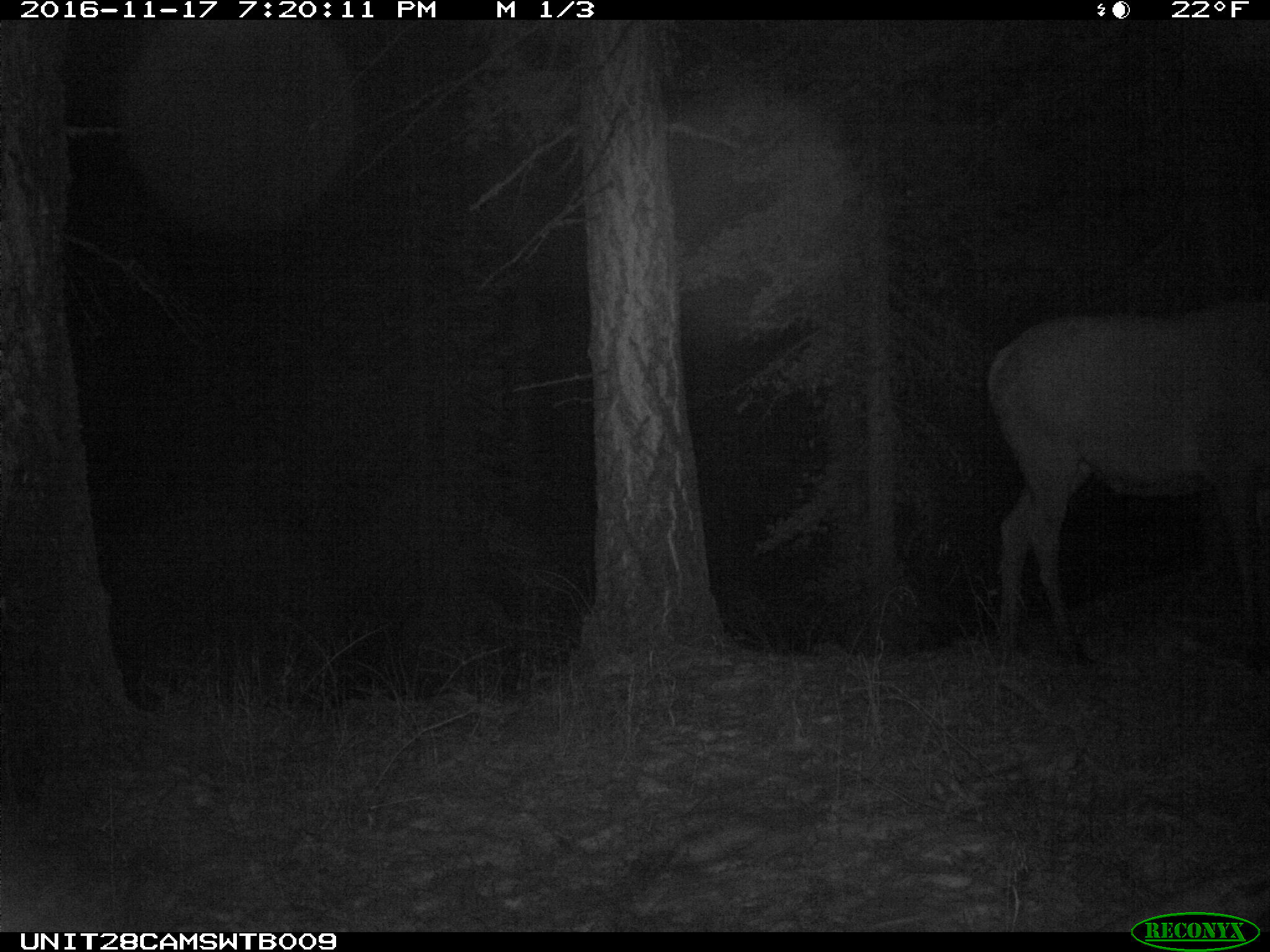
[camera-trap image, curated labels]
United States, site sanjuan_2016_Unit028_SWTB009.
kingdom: Animalia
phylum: Chordata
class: Mammalia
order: Artiodactyla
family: Cervidae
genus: Cervus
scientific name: Cervus elaphus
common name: red deer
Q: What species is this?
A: Cervus elaphus (red deer).